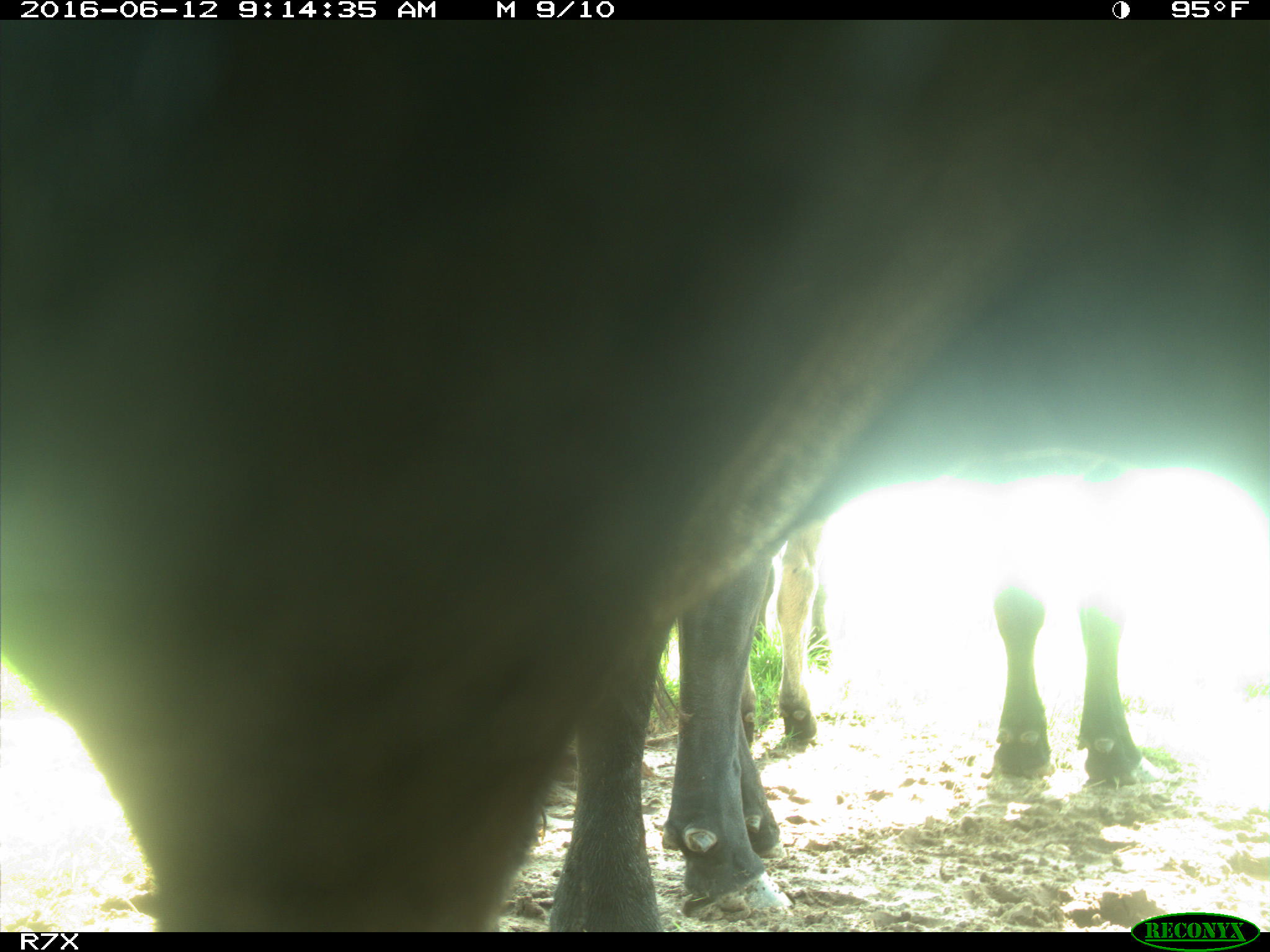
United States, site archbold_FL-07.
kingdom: Animalia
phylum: Chordata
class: Mammalia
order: Artiodactyla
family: Bovidae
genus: Bos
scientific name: Bos taurus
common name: domestic cow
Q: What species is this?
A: Bos taurus (domestic cow).